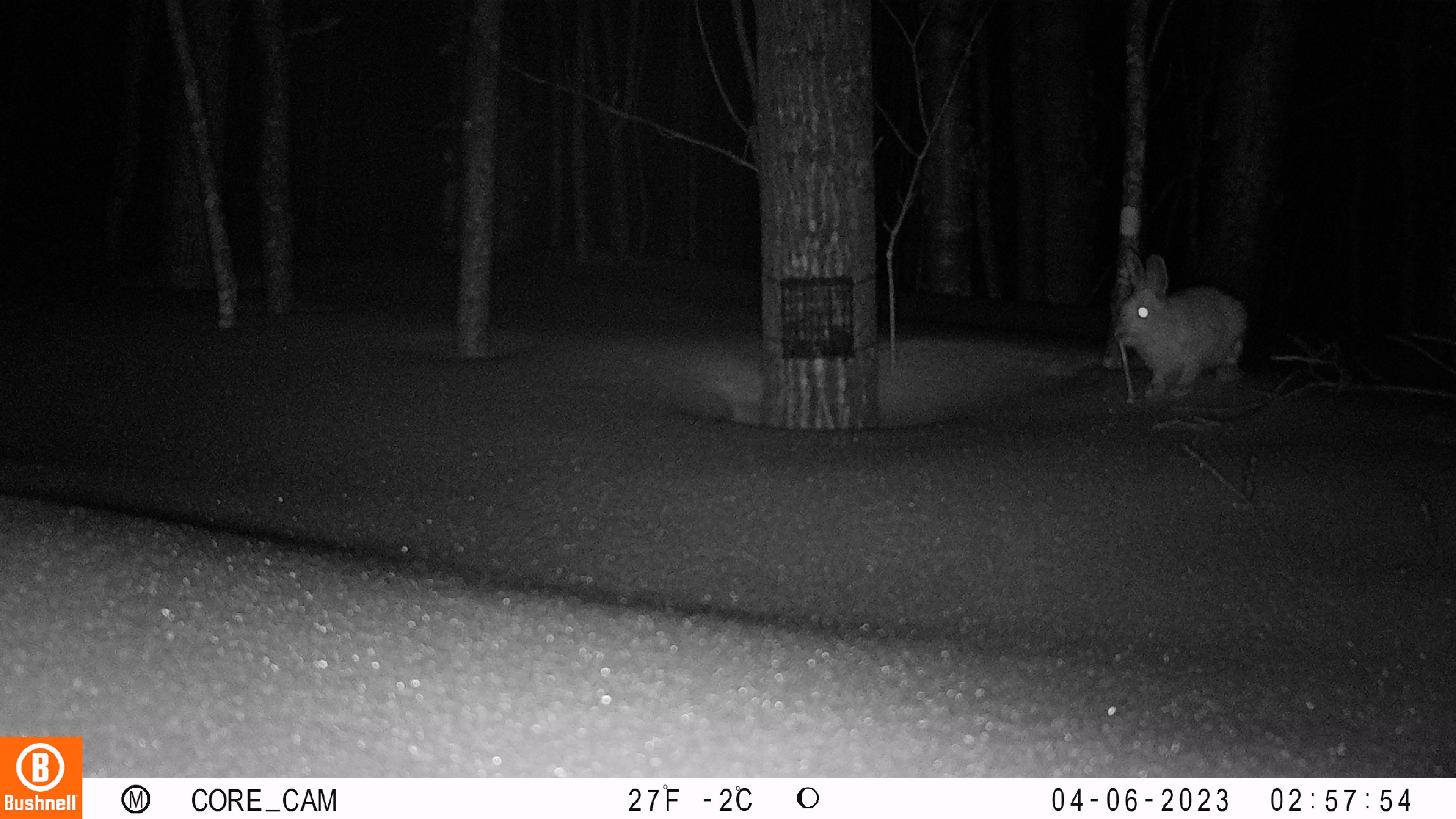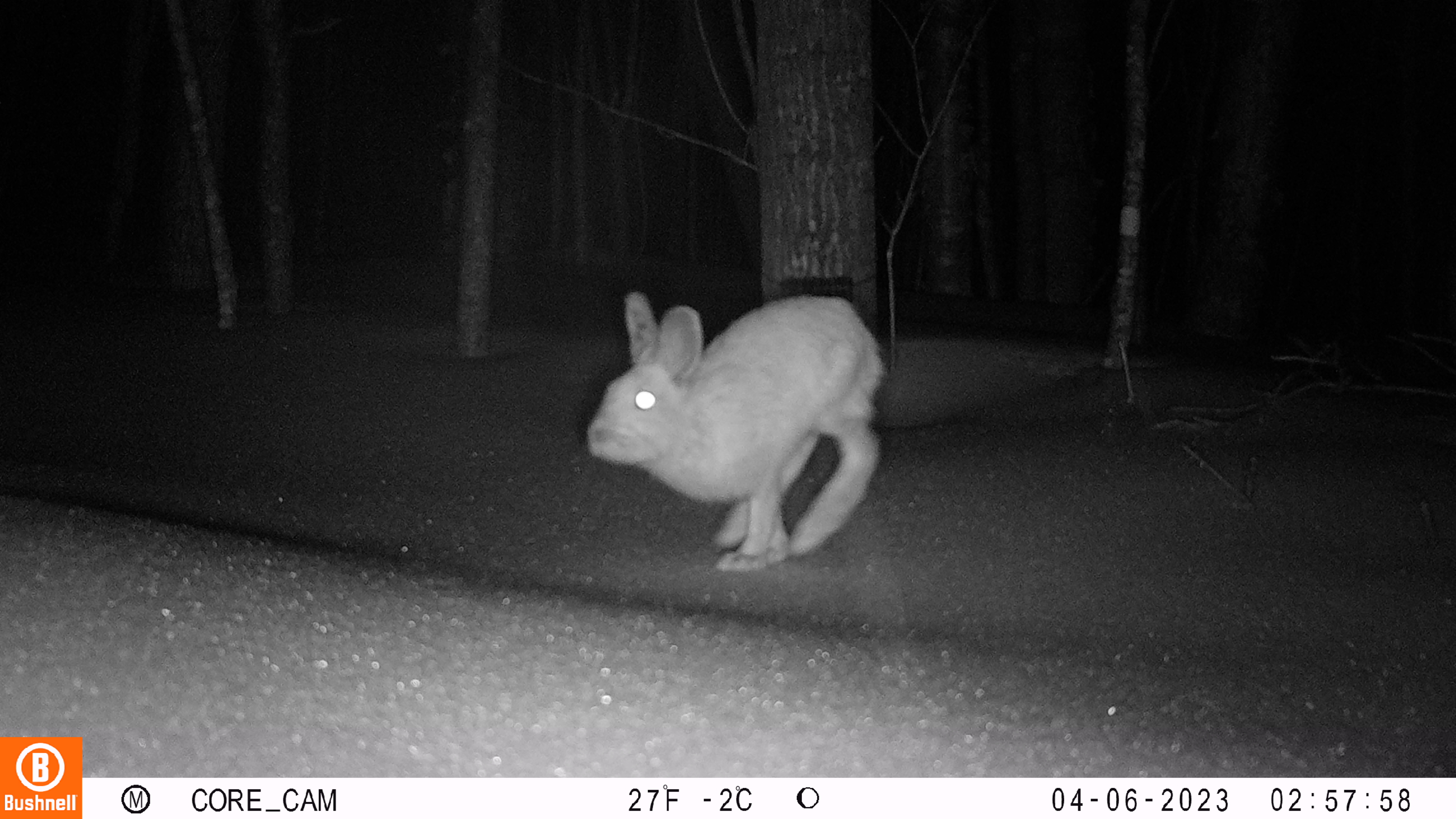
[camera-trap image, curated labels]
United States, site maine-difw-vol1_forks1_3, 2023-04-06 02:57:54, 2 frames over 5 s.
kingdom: Animalia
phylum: Chordata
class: Mammalia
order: Lagomorpha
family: Leporidae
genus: Lepus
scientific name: Lepus americanus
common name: snowshoe hare